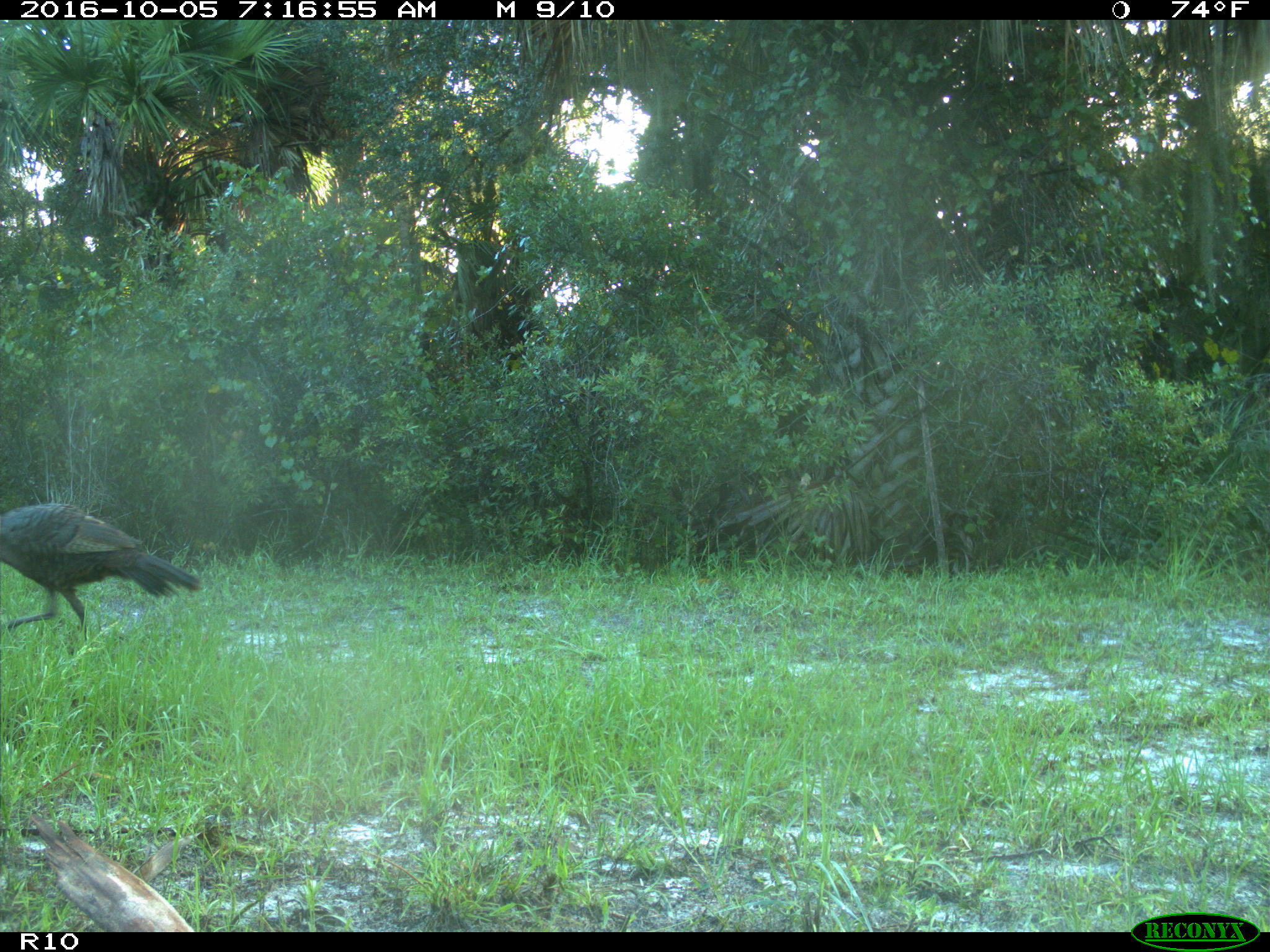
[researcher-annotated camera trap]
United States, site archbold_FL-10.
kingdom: Animalia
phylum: Chordata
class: Aves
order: Galliformes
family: Phasianidae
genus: Meleagris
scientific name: Meleagris gallopavo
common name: wild turkey